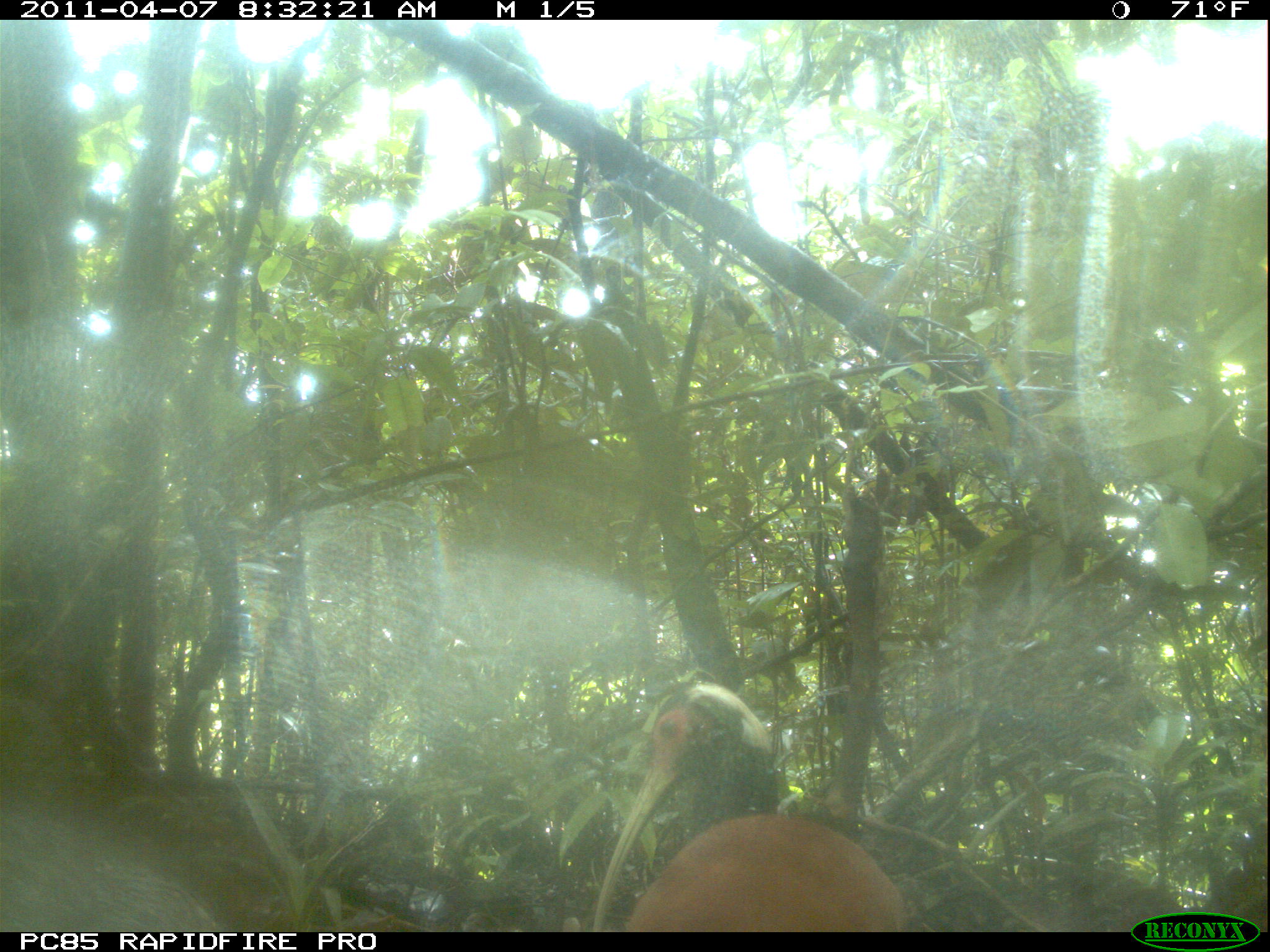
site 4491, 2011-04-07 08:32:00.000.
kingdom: Animalia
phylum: Chordata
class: Aves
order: Pelecaniformes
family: Threskiornithidae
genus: Lophotibis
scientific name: Lophotibis cristata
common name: madagascan ibis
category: lophotibis cristataa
Lophotibis cristataa (madagascan ibis) (Lophotibis cristata), count 2.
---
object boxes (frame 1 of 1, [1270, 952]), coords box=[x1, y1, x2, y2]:
lophotibis cristataa: box=[588, 676, 915, 930]; box=[0, 691, 228, 932]